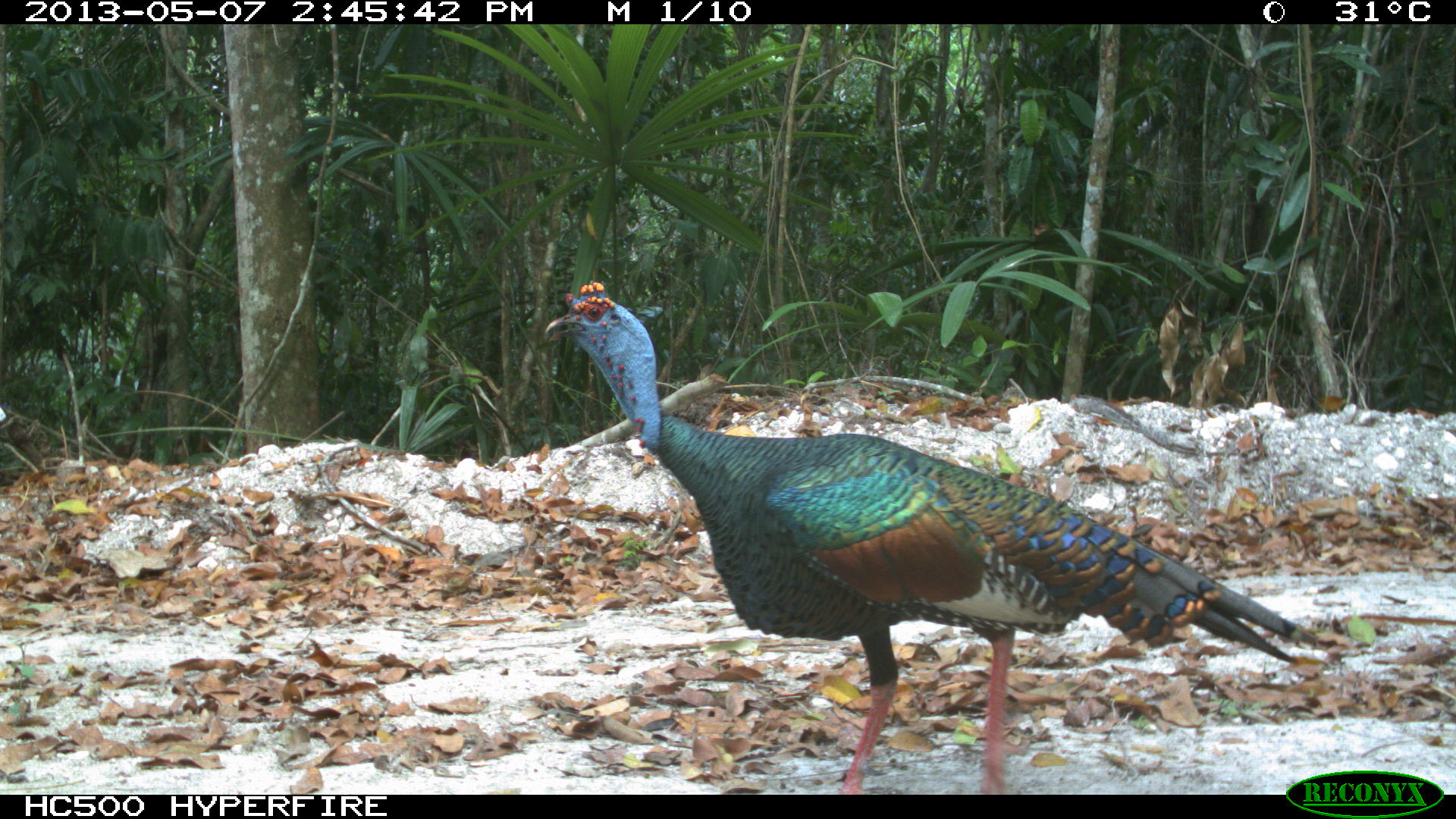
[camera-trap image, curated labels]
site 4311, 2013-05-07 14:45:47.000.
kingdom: Animalia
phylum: Chordata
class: Aves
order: Galliformes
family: Phasianidae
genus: Meleagris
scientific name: Meleagris ocellata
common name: ocellated turkey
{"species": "Meleagris ocellata (ocellated turkey)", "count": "1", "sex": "male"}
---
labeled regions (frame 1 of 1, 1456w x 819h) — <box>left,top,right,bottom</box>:
meleagris ocellata: <box>544,280,1321,794</box>